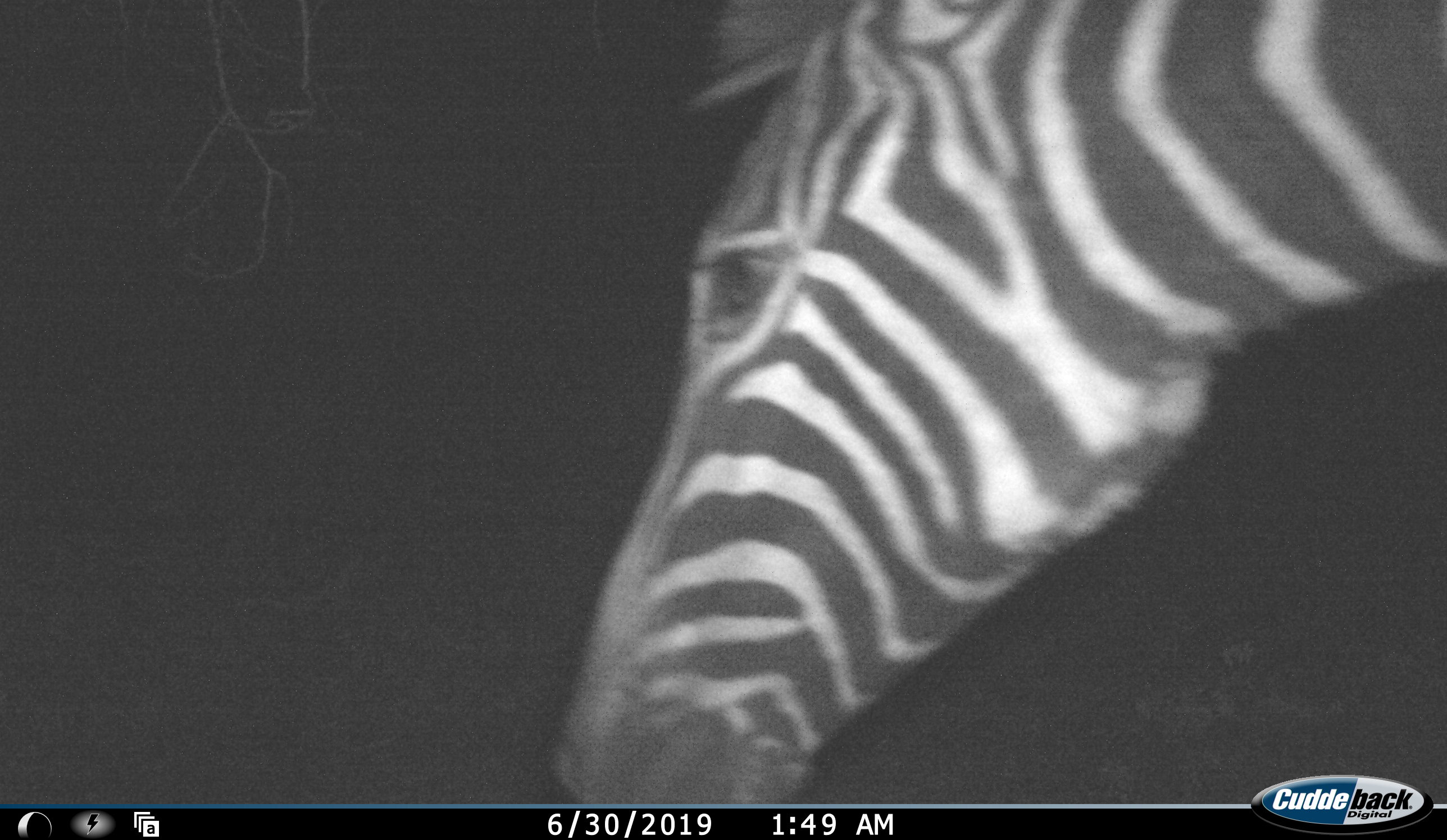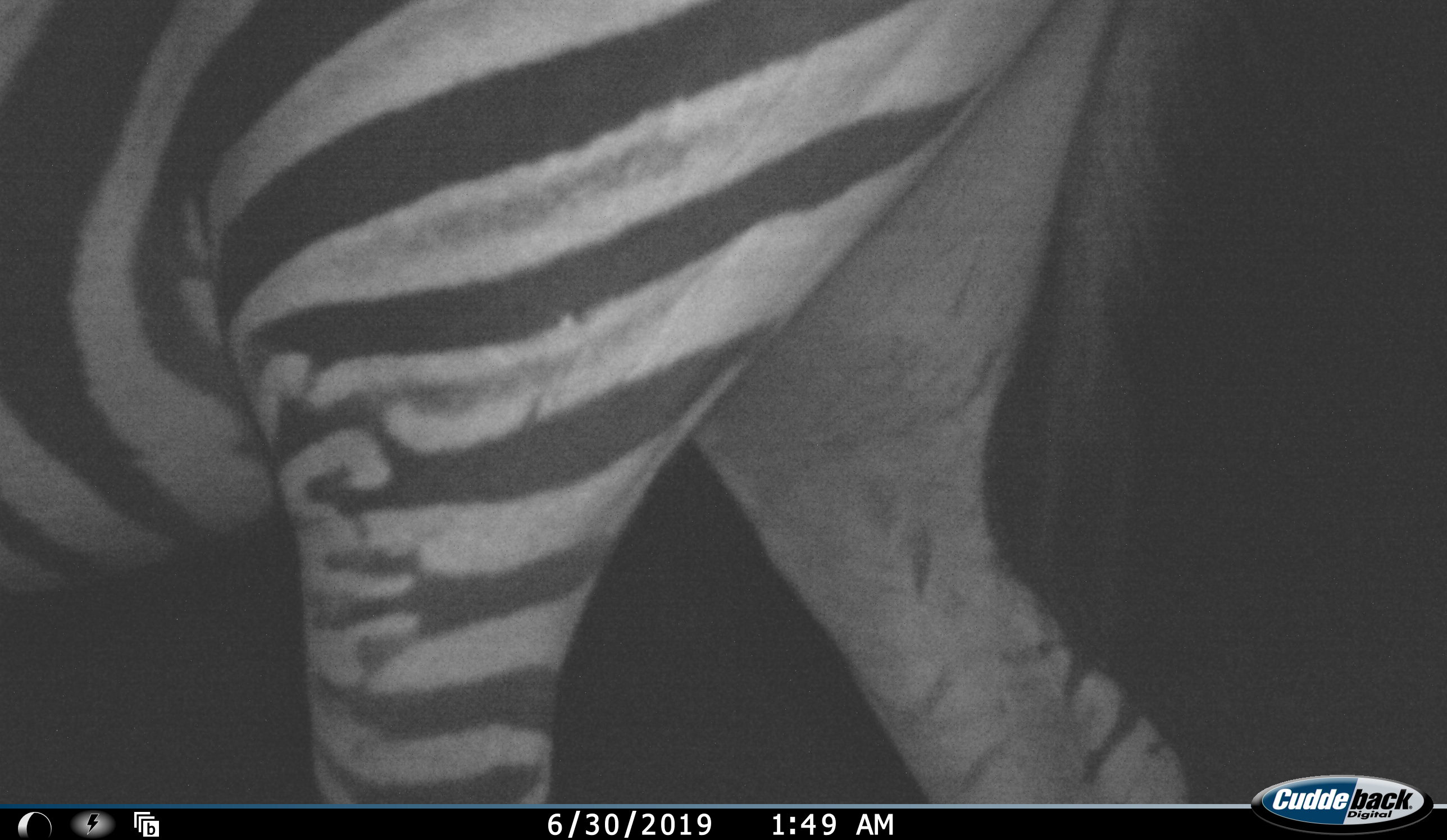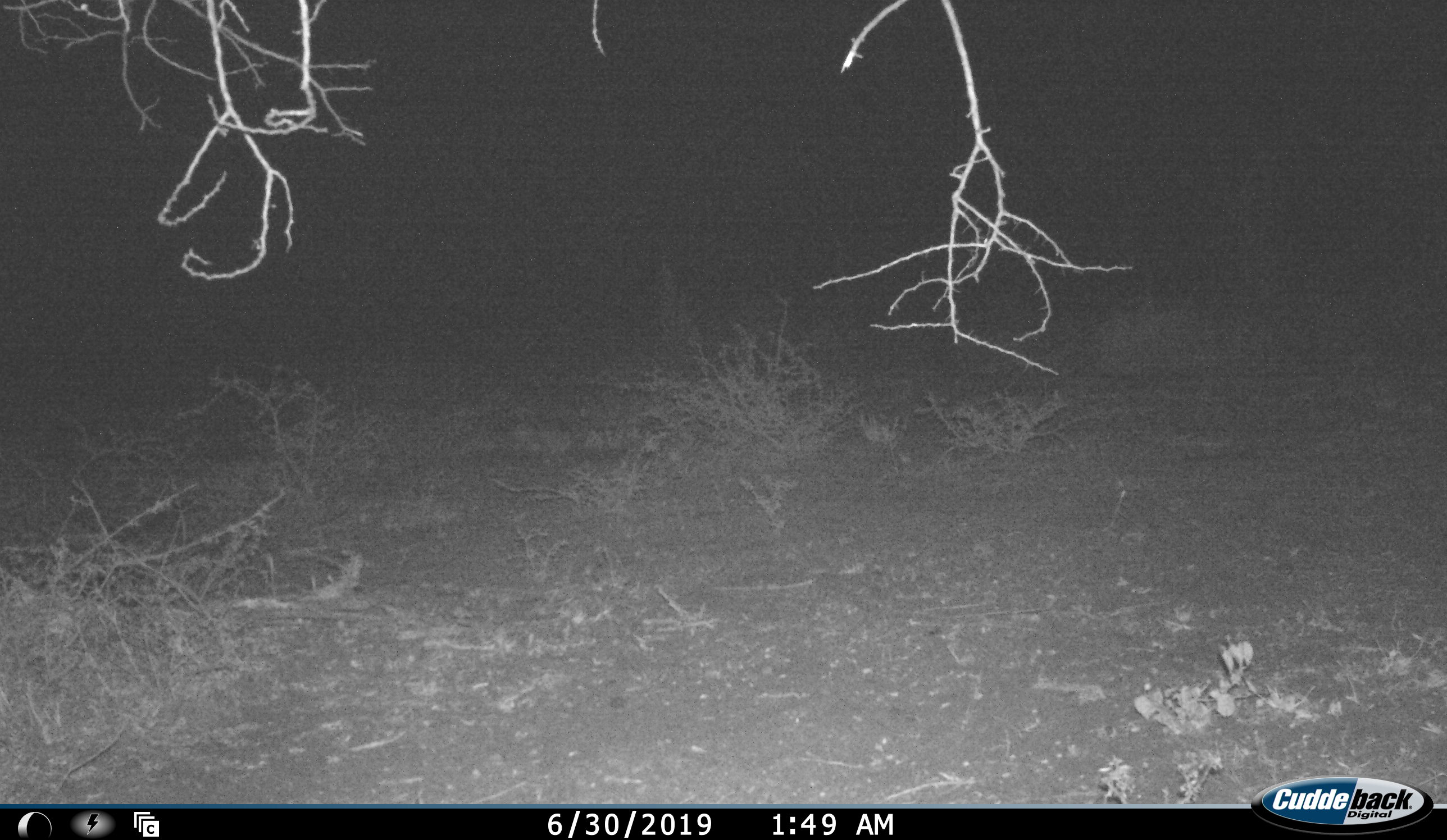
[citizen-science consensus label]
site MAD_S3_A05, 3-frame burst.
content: unidentified animal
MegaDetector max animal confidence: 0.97